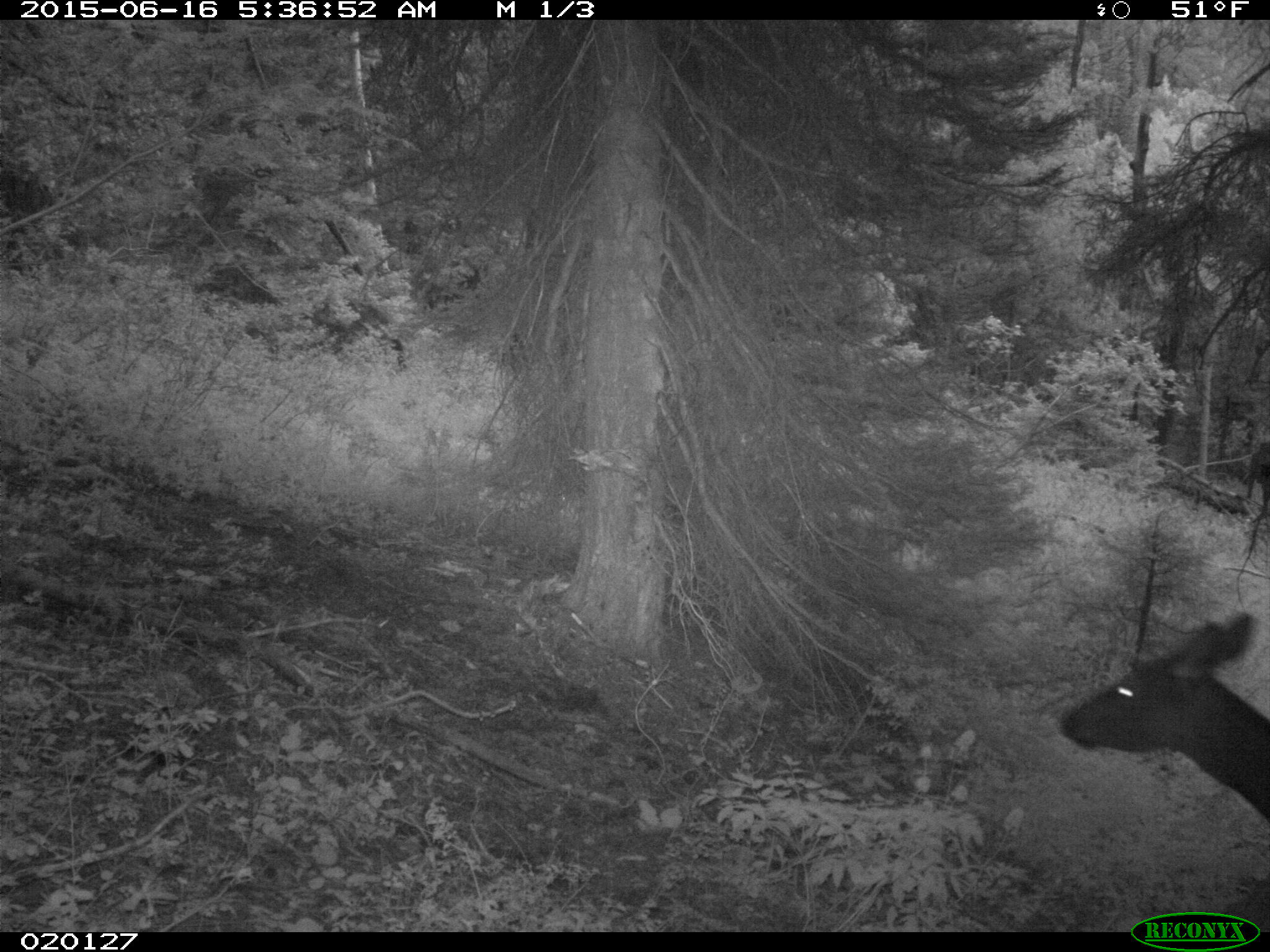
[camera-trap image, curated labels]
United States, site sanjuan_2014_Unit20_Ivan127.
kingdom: Animalia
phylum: Chordata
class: Mammalia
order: Artiodactyla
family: Cervidae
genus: Cervus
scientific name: Cervus elaphus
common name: red deer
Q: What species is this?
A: Cervus elaphus (red deer).